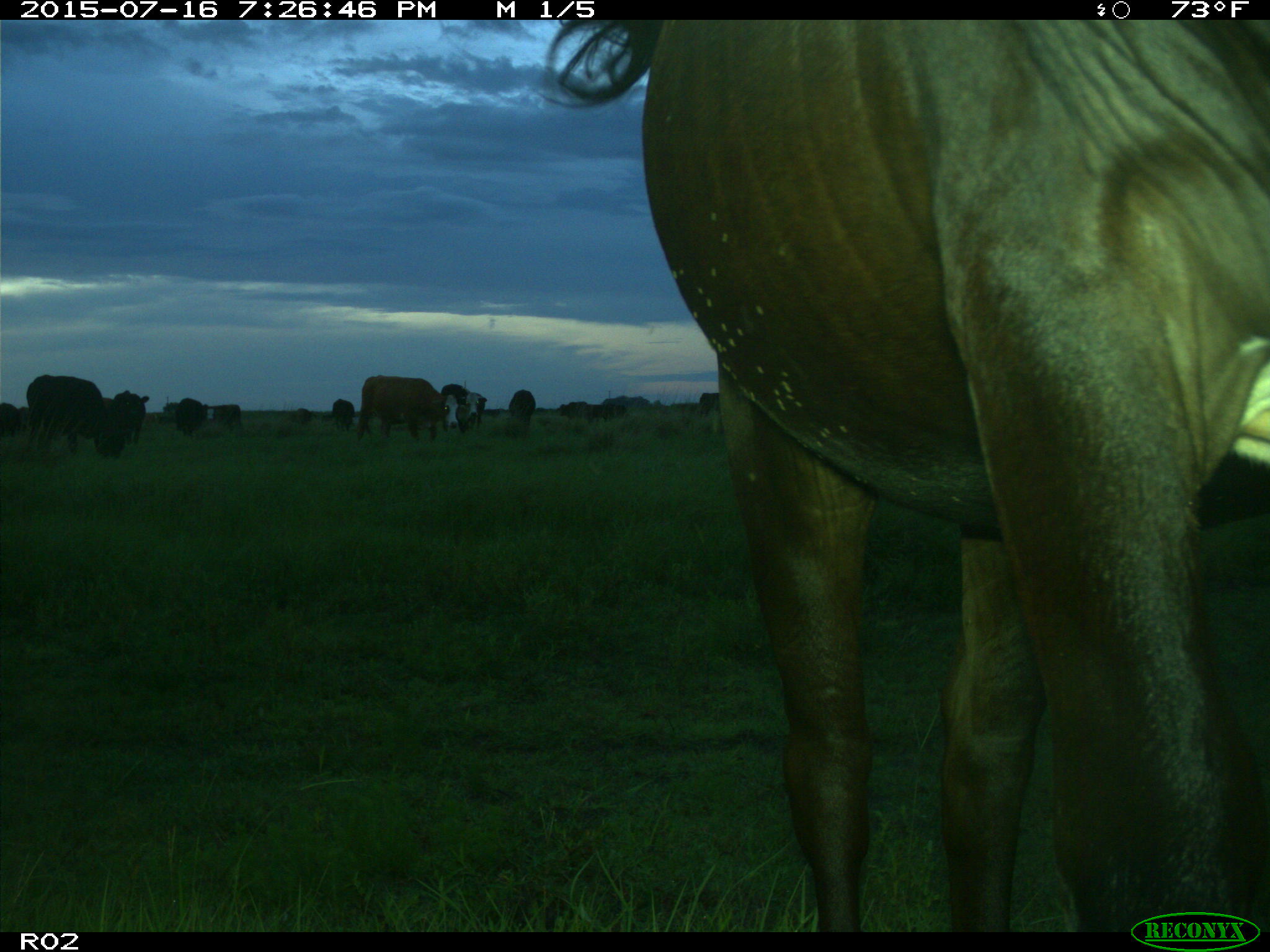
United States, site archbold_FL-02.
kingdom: Animalia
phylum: Chordata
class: Mammalia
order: Artiodactyla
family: Bovidae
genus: Bos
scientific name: Bos taurus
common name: domestic cow